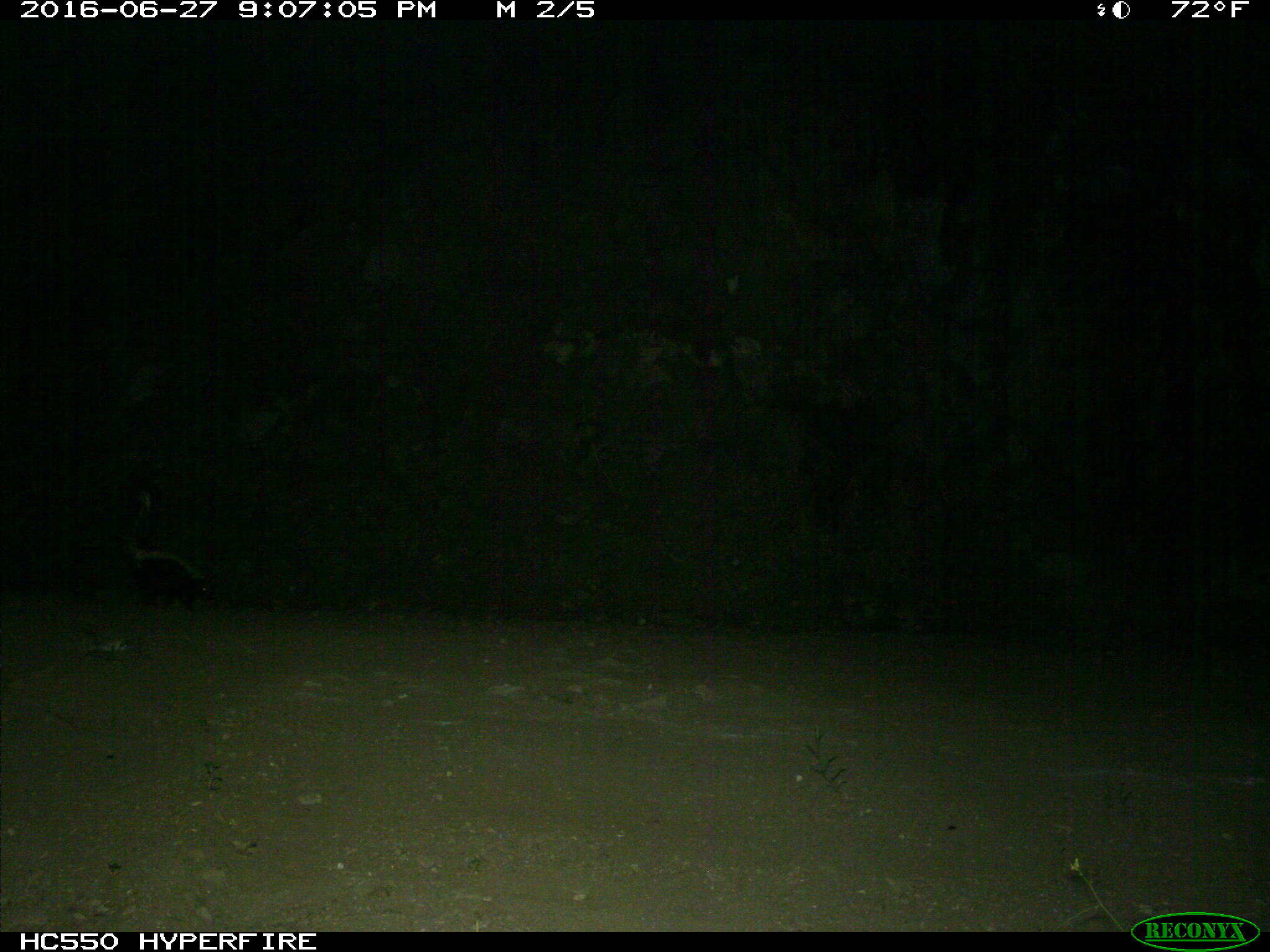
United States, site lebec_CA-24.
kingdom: Animalia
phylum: Chordata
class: Mammalia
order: Carnivora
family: Mephitidae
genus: Mephitis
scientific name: Mephitis mephitis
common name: striped skunk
Mephitis mephitis (striped skunk).